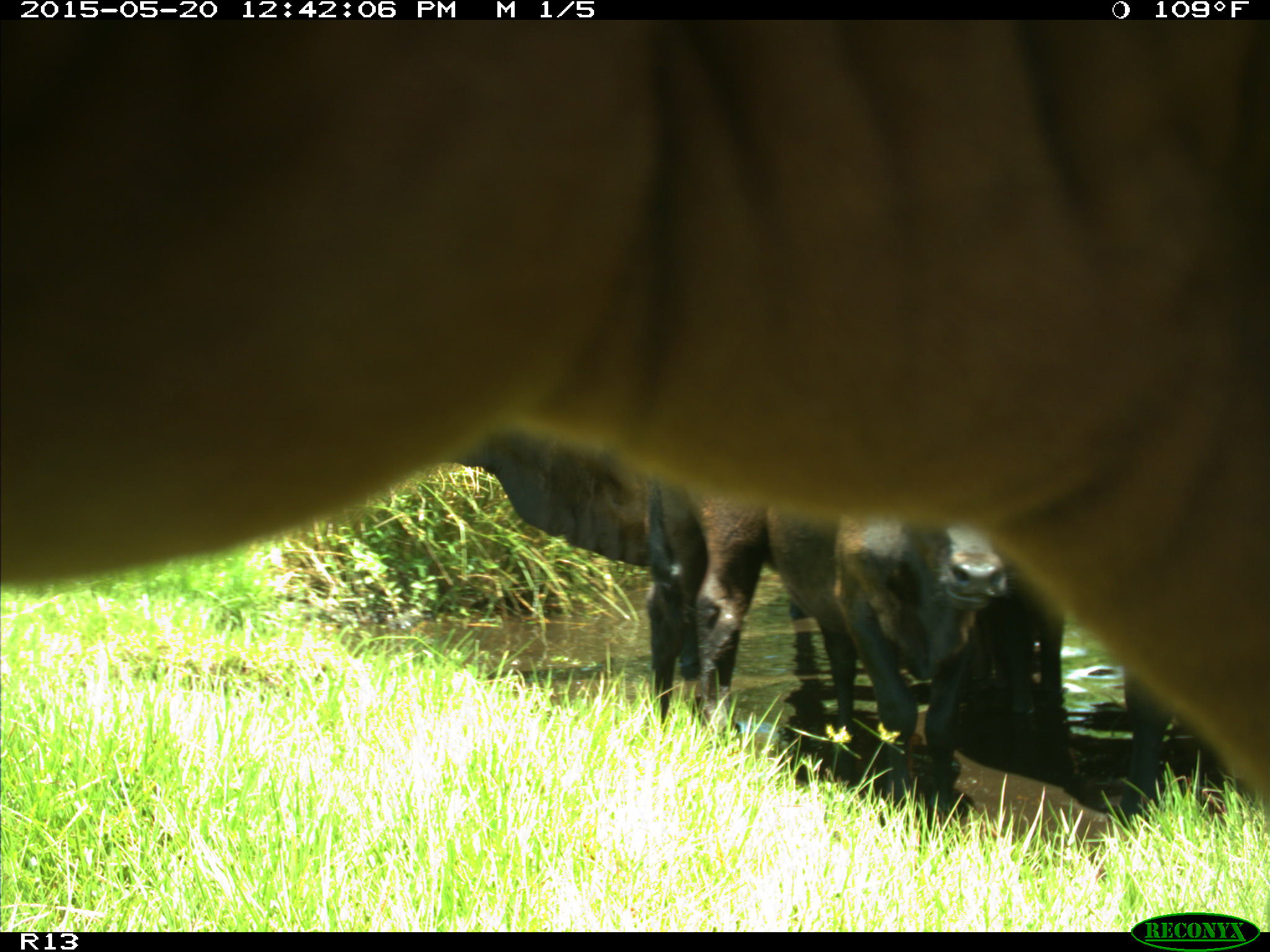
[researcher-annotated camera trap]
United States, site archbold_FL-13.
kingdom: Animalia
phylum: Chordata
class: Mammalia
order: Artiodactyla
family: Bovidae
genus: Bos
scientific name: Bos taurus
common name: domestic cow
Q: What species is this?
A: Bos taurus (domestic cow).